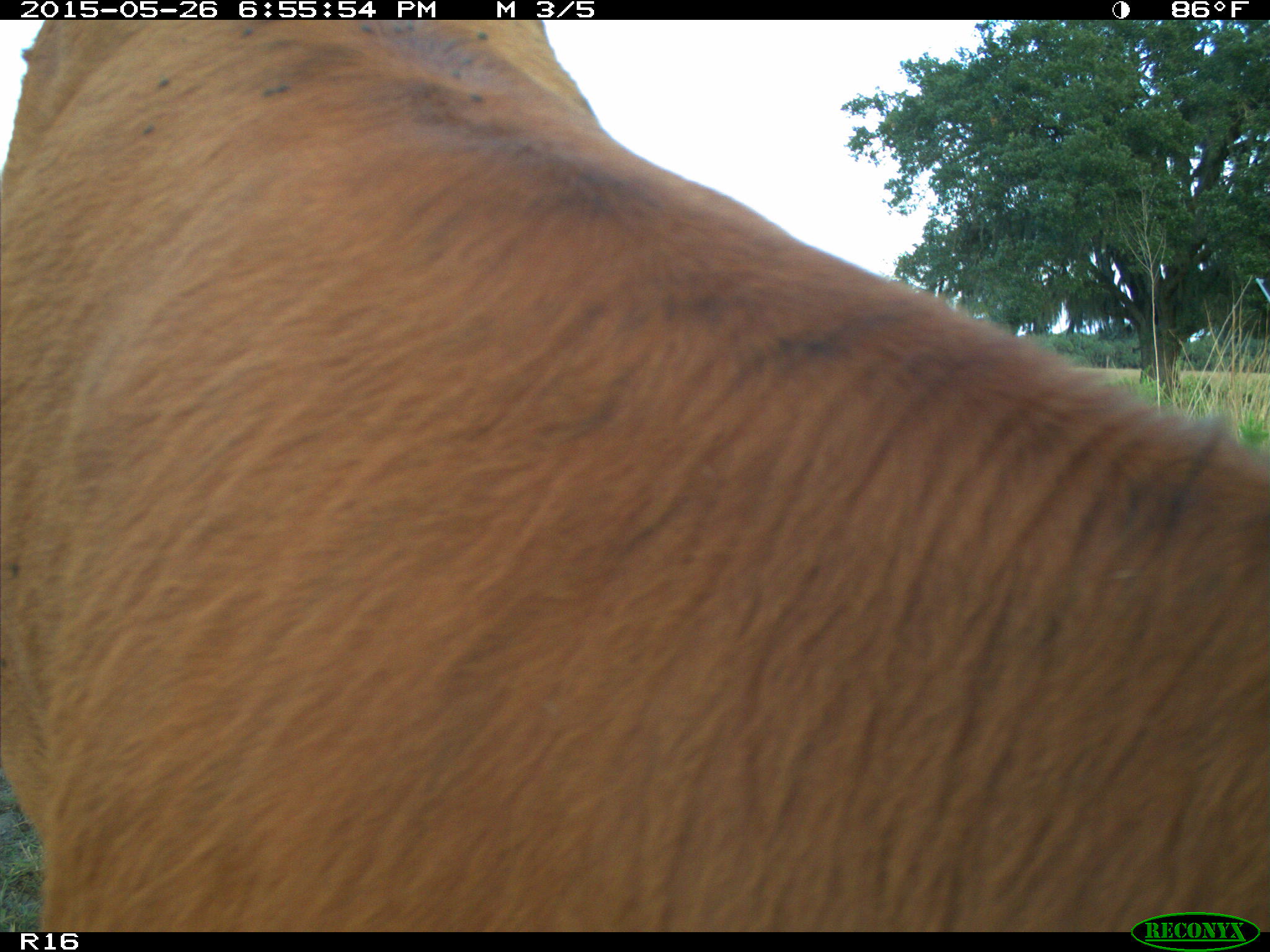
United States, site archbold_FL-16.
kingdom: Animalia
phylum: Chordata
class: Mammalia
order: Artiodactyla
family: Bovidae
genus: Bos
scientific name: Bos taurus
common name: domestic cow